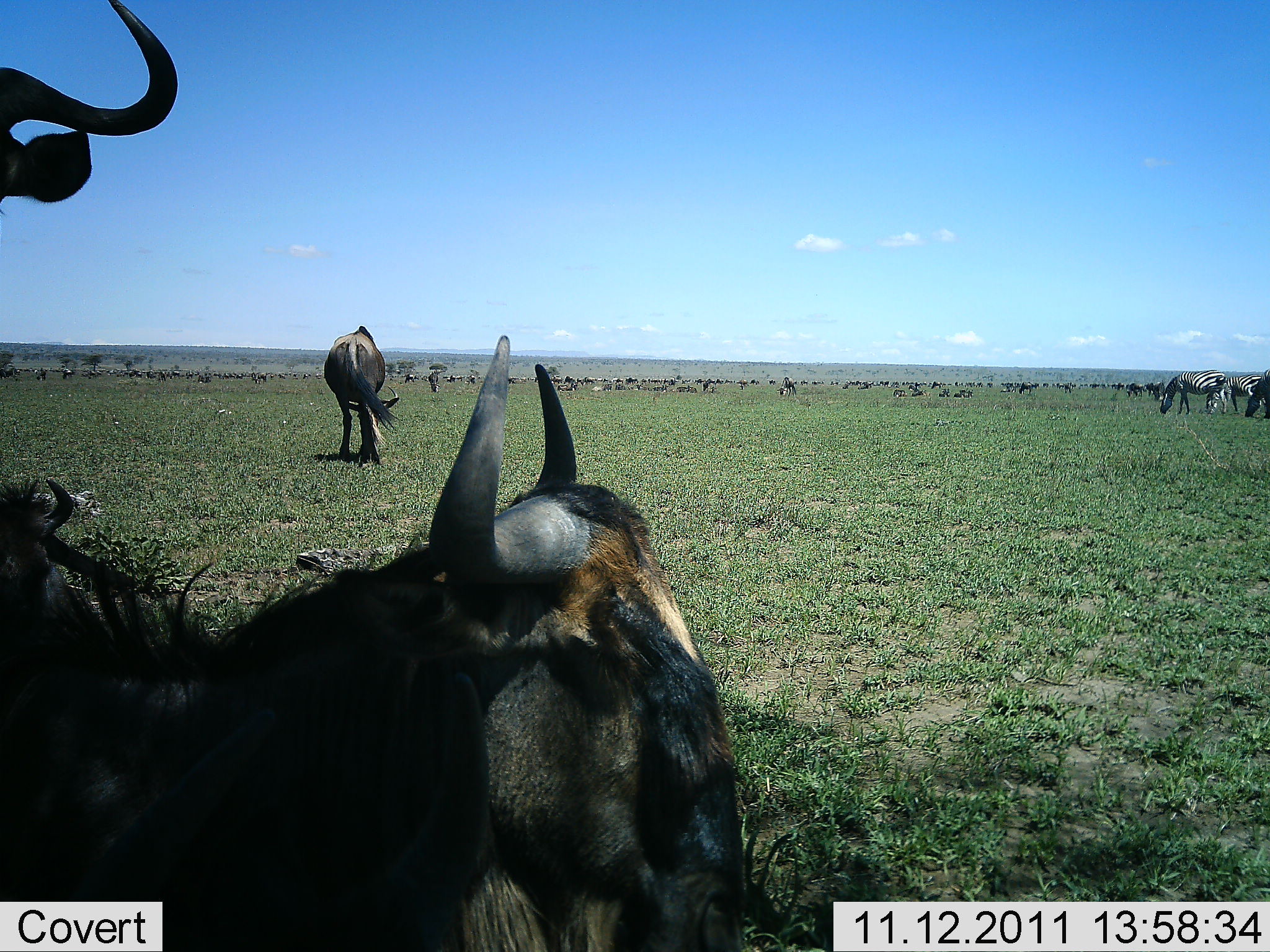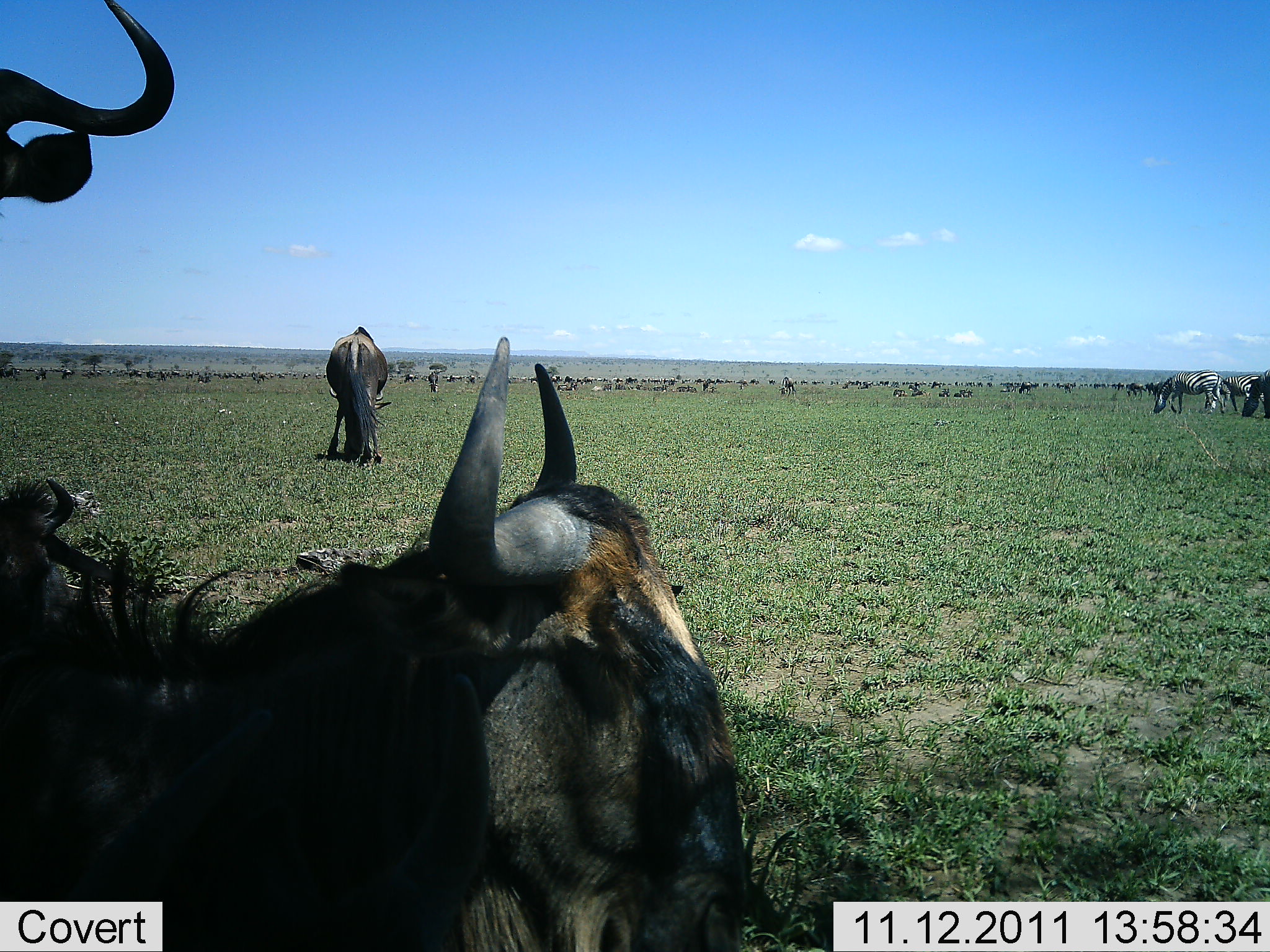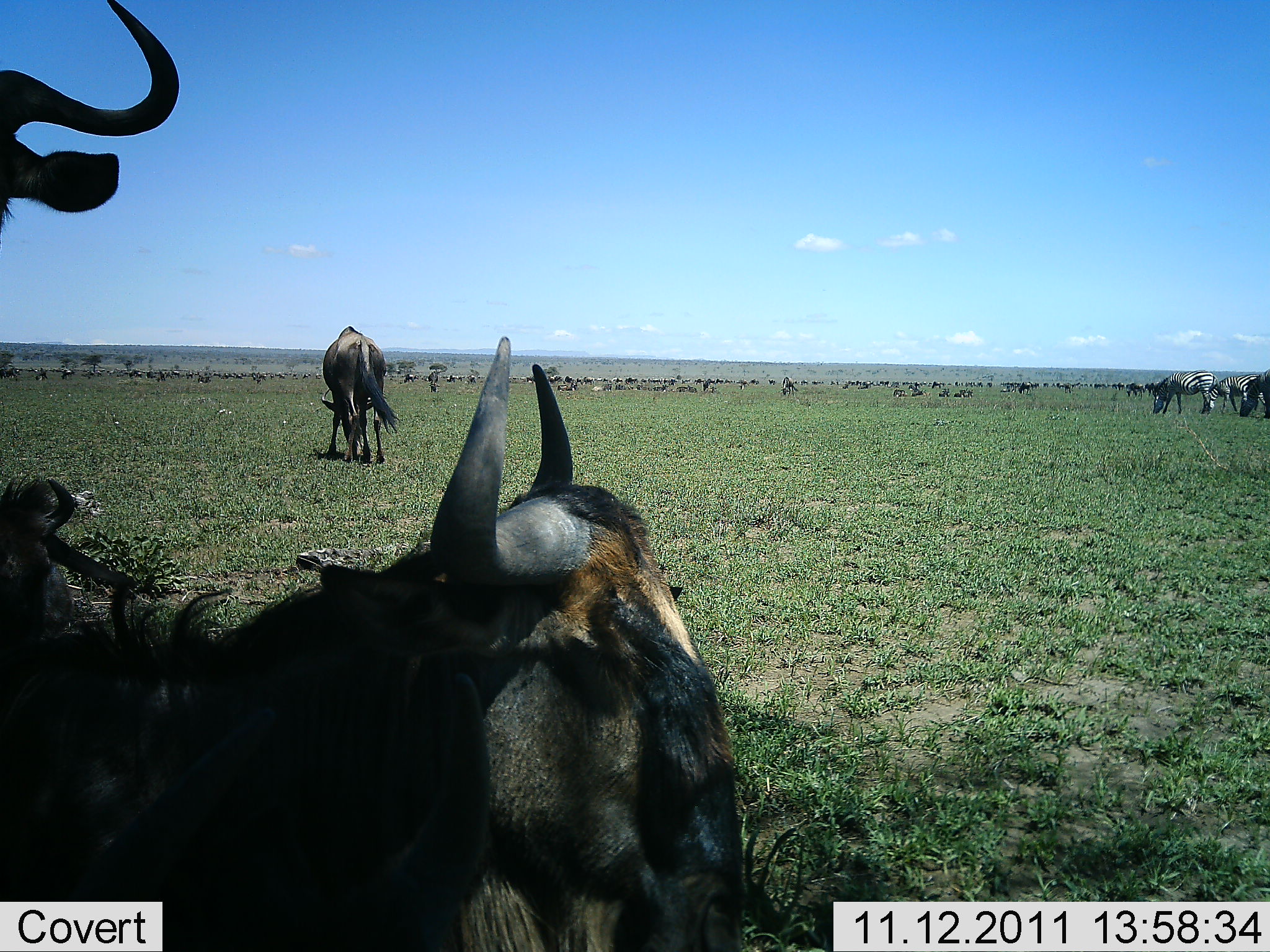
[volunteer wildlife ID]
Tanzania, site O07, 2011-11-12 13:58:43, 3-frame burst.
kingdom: Animalia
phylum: Chordata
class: Mammalia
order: Artiodactyla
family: Bovidae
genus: Connochaetes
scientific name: Connochaetes taurinus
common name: blue wildebeest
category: wildebeest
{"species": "wildebeest (blue wildebeest) (Connochaetes taurinus)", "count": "4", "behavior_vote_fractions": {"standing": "58%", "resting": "75%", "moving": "8%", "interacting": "0%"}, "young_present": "0%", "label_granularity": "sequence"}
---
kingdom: Animalia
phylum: Chordata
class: Mammalia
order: Perissodactyla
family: Equidae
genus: Equus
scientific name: Equus quagga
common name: plains zebra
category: zebra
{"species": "zebra (plains zebra) (Equus quagga)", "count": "3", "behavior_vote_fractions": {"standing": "10%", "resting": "0%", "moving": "0%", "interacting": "0%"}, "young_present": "0%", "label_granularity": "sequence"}